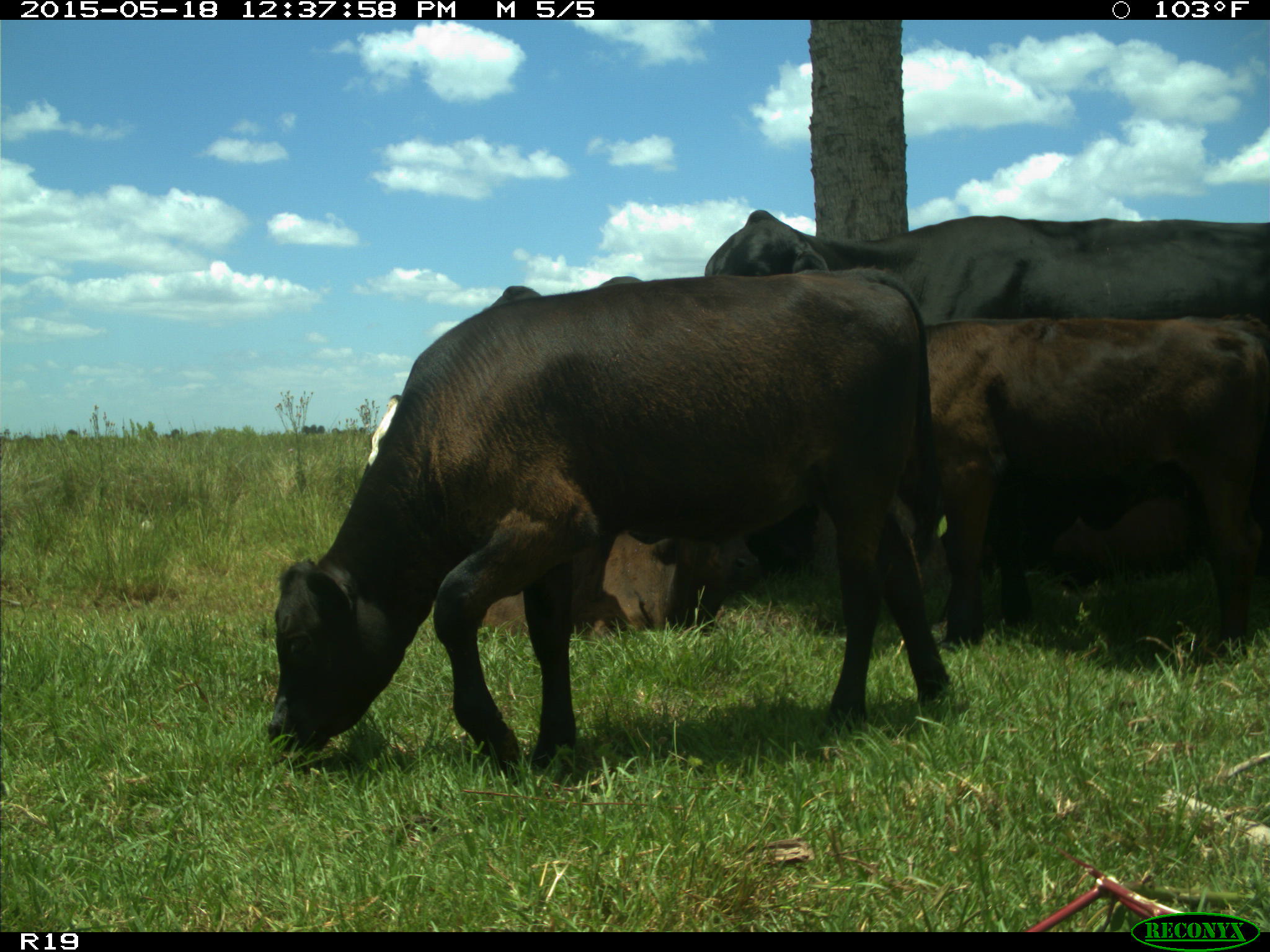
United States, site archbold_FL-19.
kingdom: Animalia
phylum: Chordata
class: Mammalia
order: Artiodactyla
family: Bovidae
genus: Bos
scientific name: Bos taurus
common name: domestic cow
Bos taurus (domestic cow).